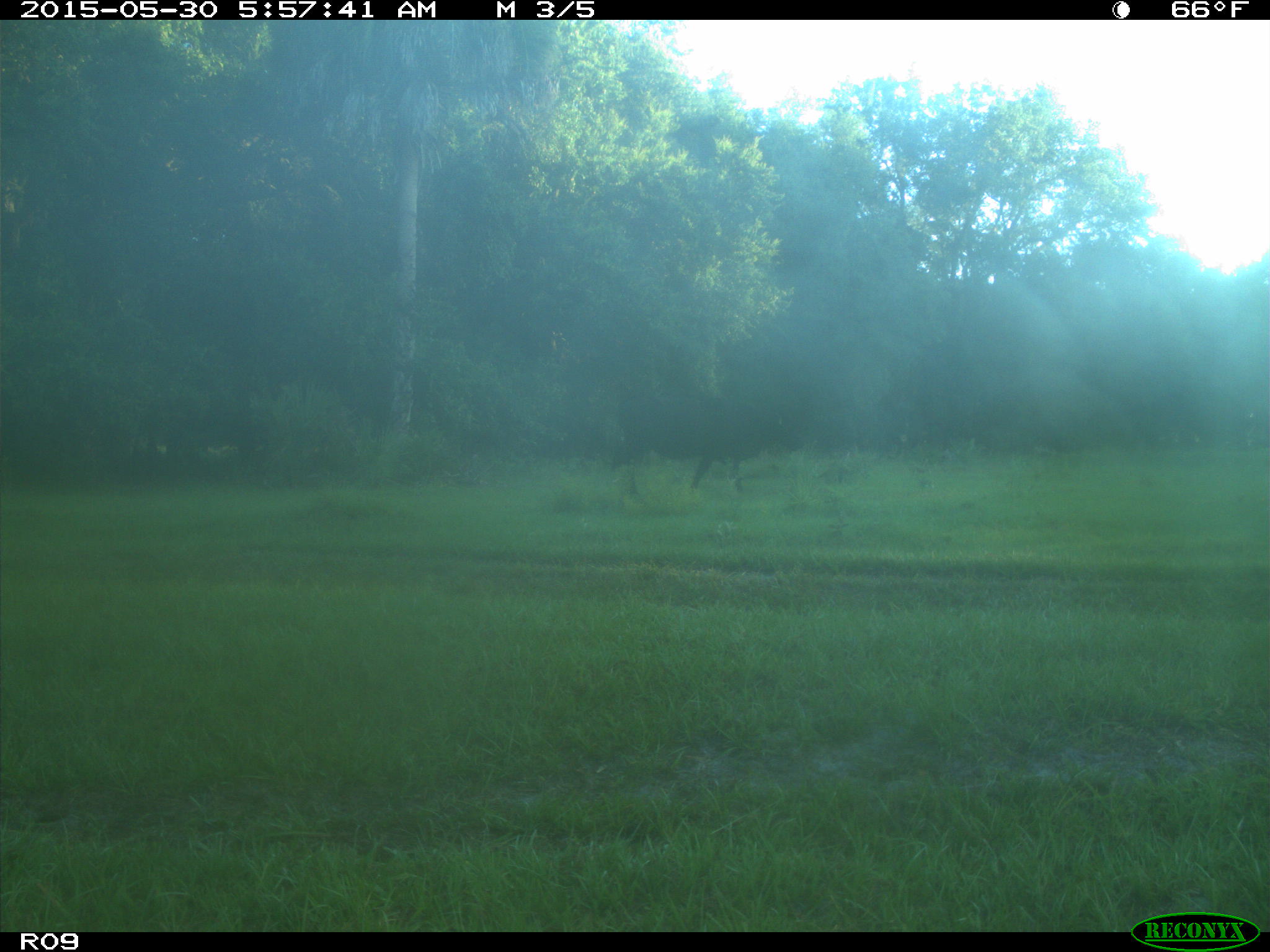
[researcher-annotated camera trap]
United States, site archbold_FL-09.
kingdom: Animalia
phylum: Chordata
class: Mammalia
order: Artiodactyla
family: Bovidae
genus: Bos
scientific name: Bos taurus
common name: domestic cow